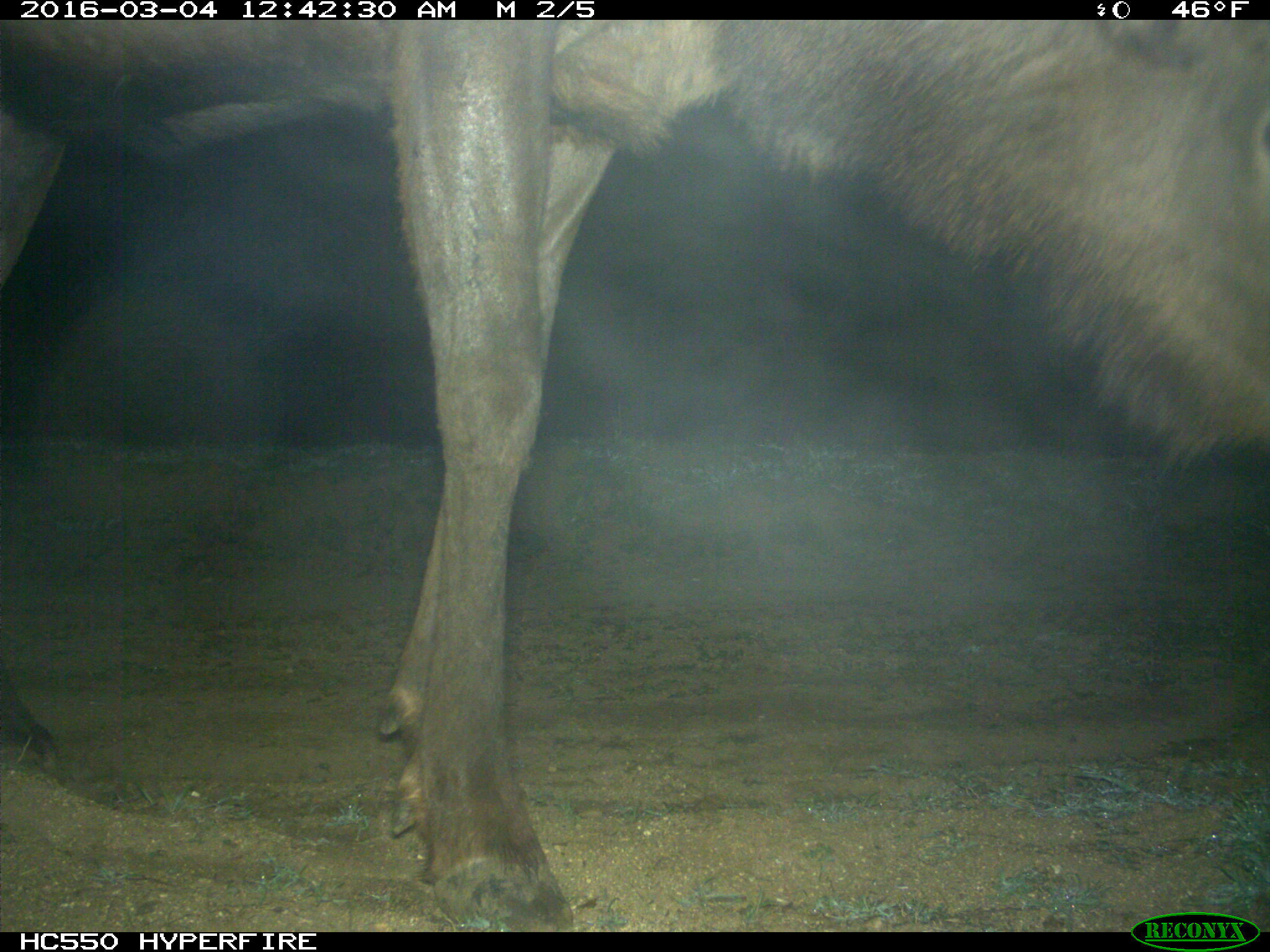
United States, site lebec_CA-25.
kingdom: Animalia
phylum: Chordata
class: Mammalia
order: Artiodactyla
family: Cervidae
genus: Cervus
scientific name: Cervus canadensis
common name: elk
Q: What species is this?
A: Cervus canadensis (elk).